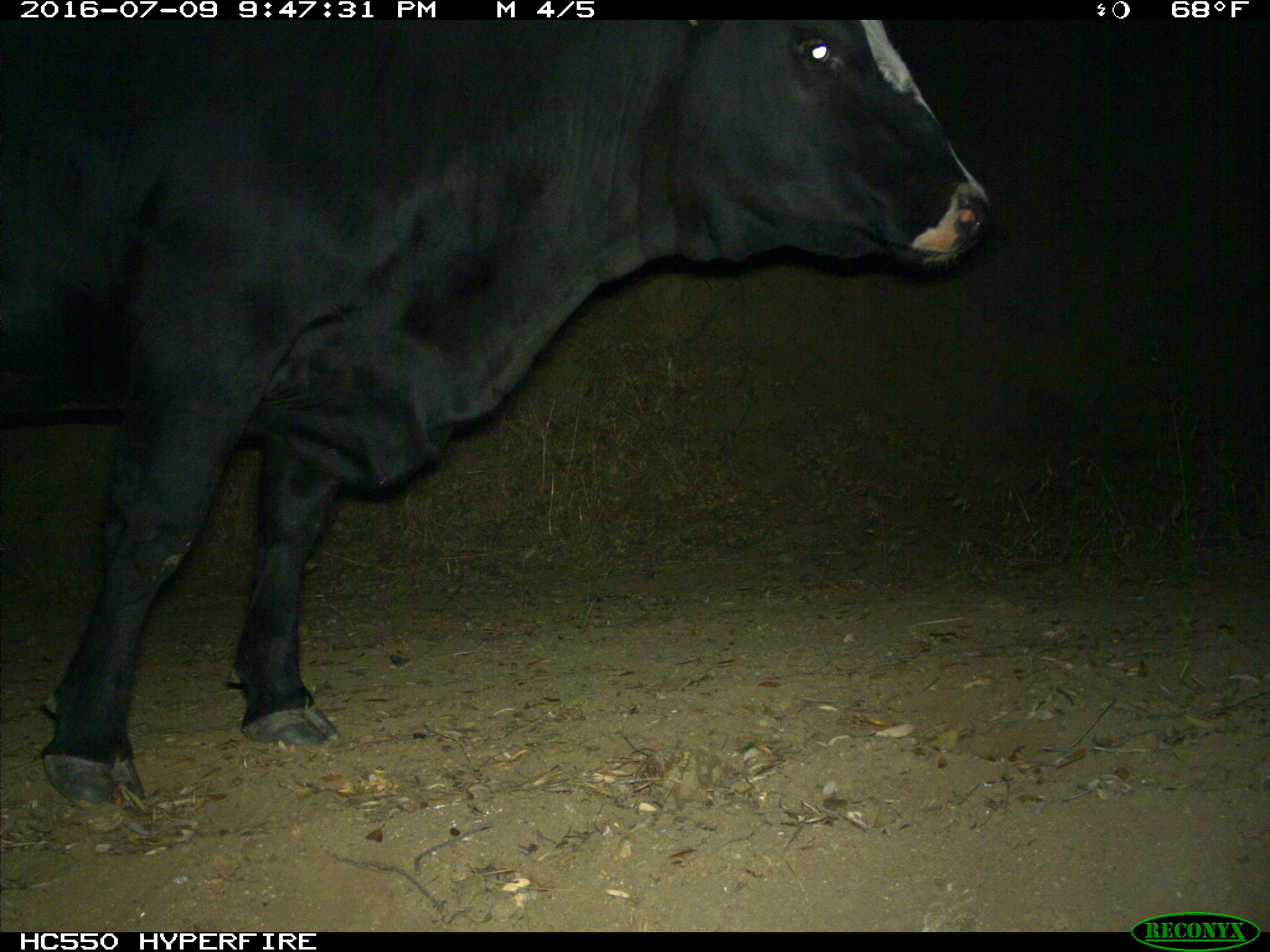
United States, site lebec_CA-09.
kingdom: Animalia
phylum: Chordata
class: Mammalia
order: Artiodactyla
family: Bovidae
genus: Bos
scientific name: Bos taurus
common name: domestic cow